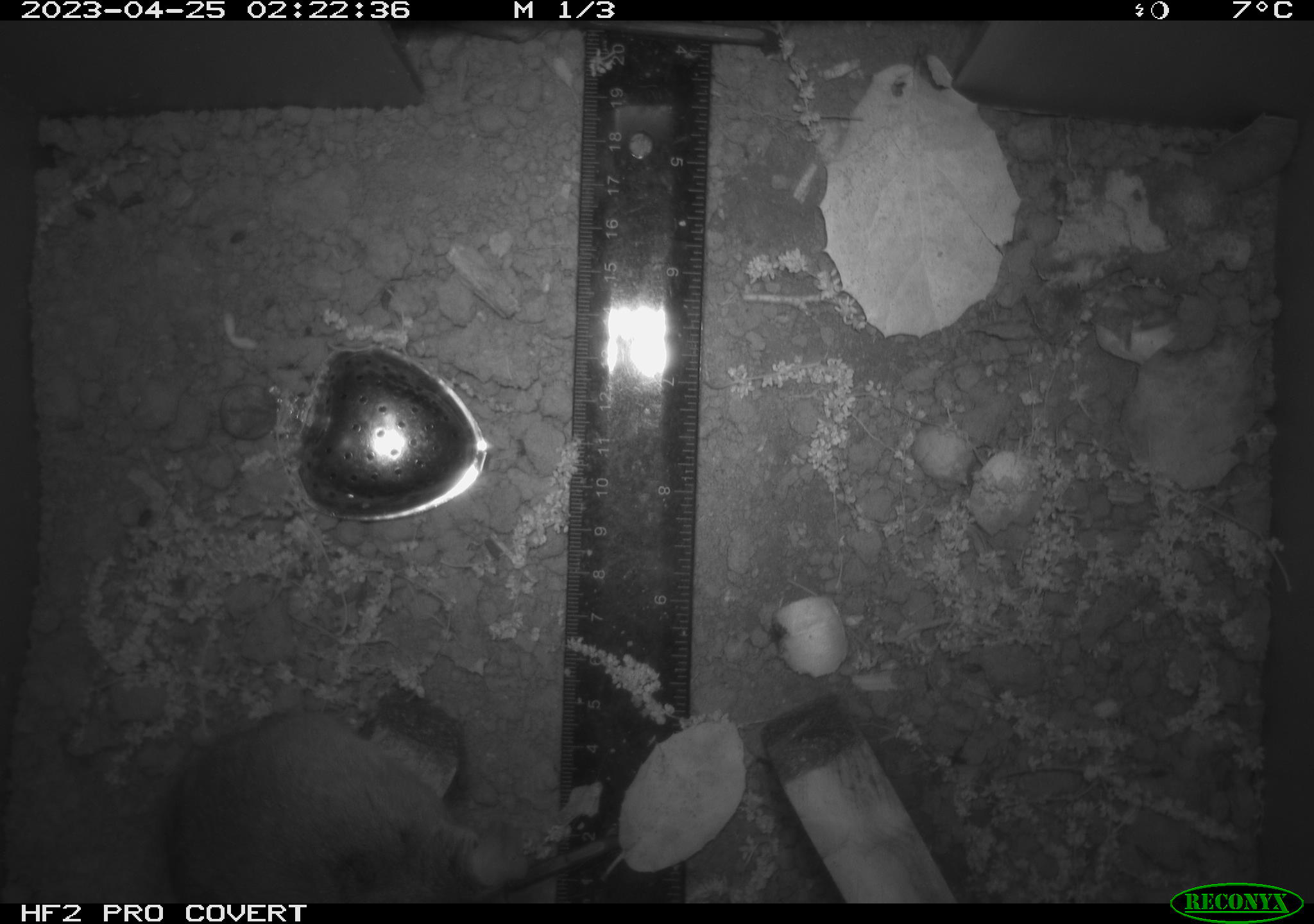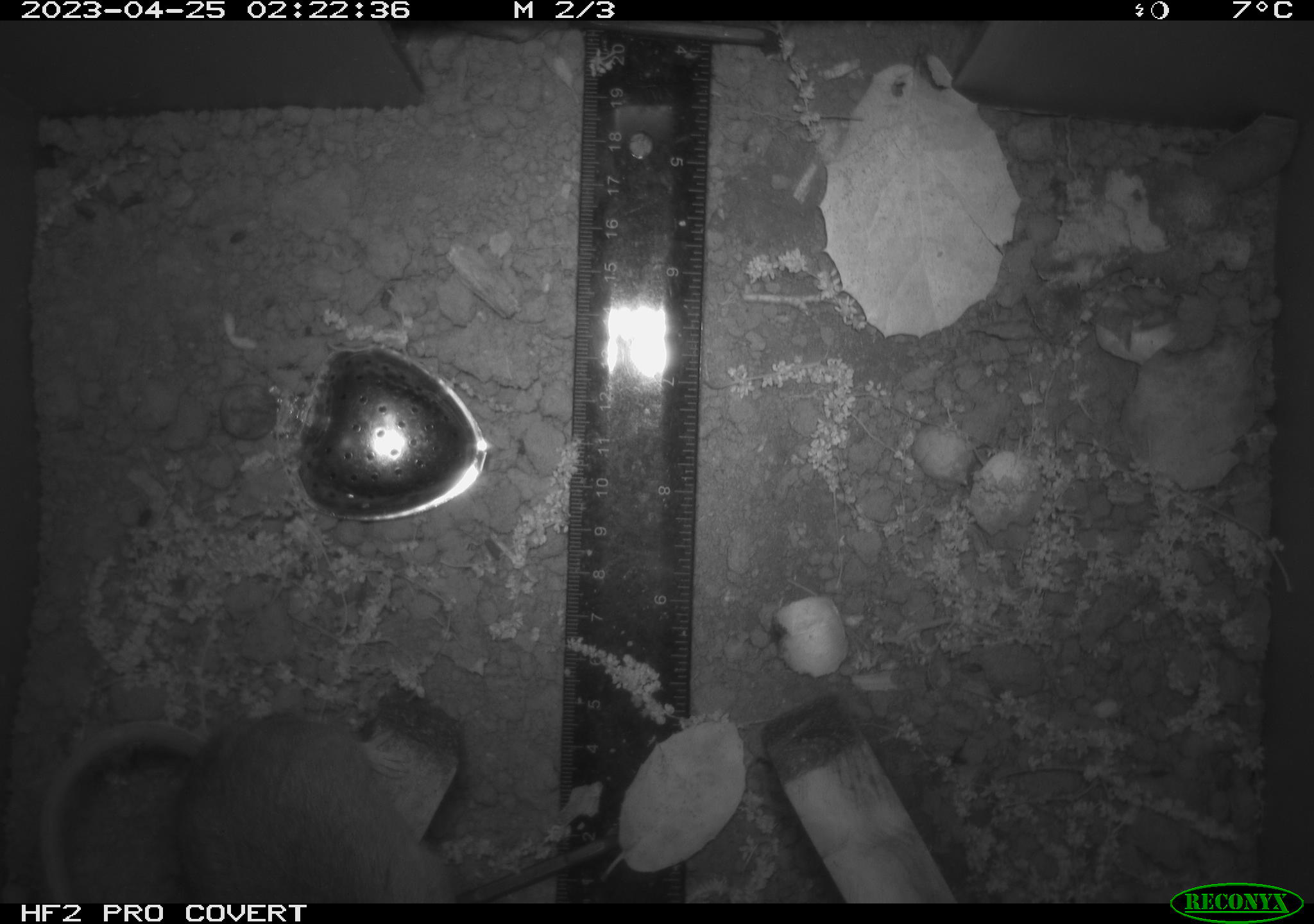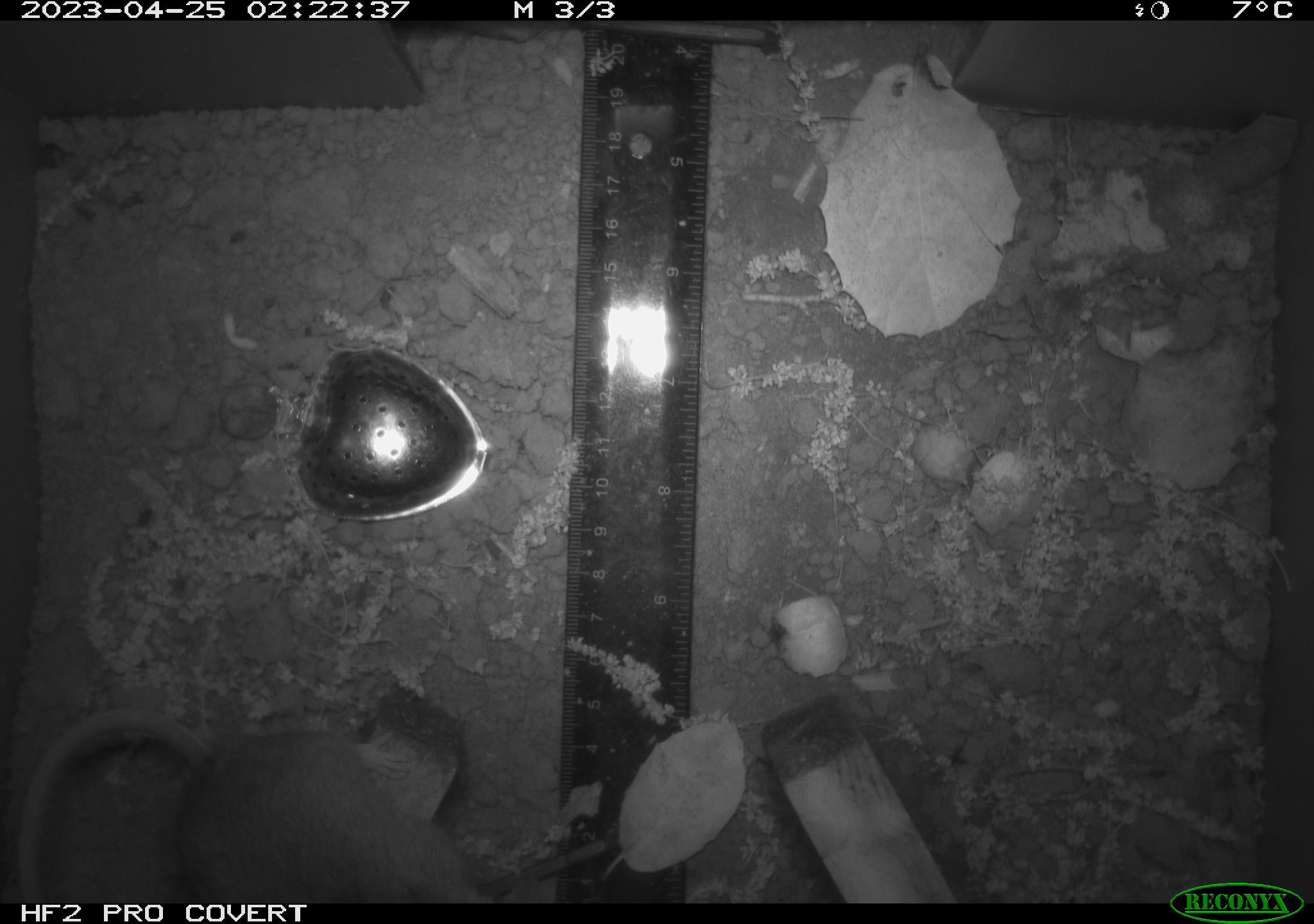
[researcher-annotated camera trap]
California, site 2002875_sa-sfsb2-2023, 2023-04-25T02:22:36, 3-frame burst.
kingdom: Animalia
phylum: Chordata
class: Mammalia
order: Rodentia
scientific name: Rodentia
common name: mouse species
Mouse species (Rodentia).